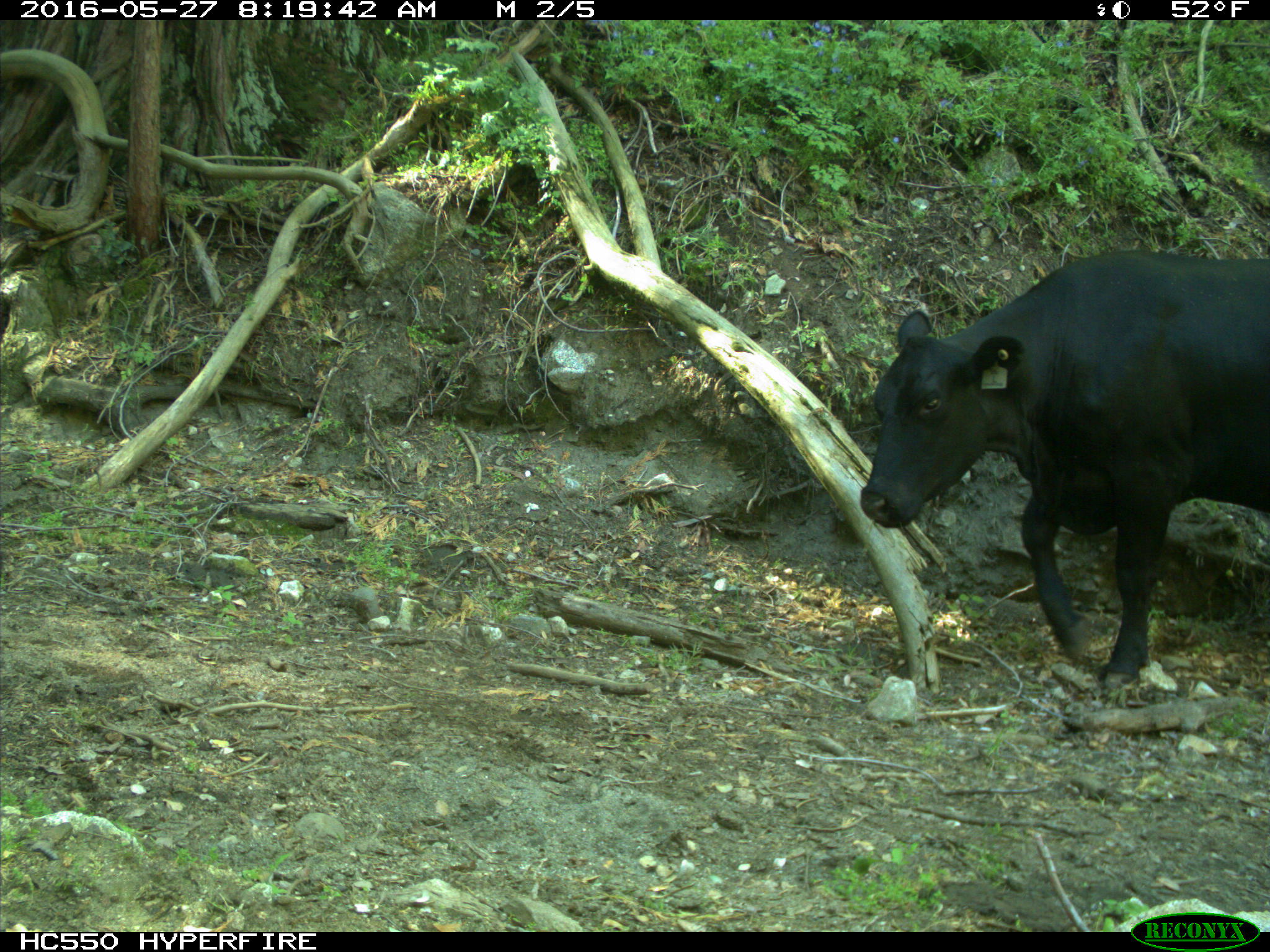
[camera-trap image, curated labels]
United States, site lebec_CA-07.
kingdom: Animalia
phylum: Chordata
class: Mammalia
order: Artiodactyla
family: Bovidae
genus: Bos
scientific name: Bos taurus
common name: domestic cow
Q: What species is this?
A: Bos taurus (domestic cow).